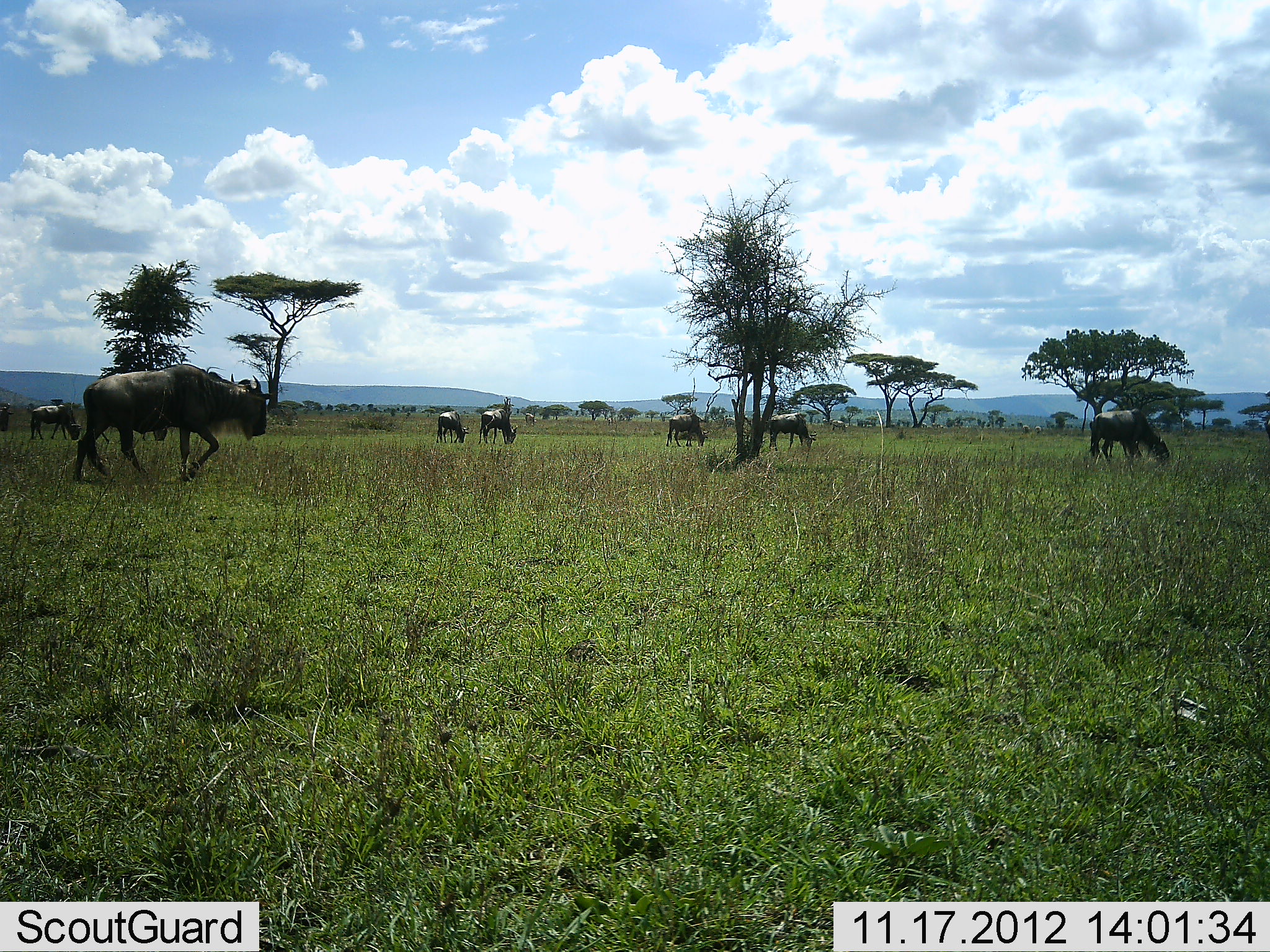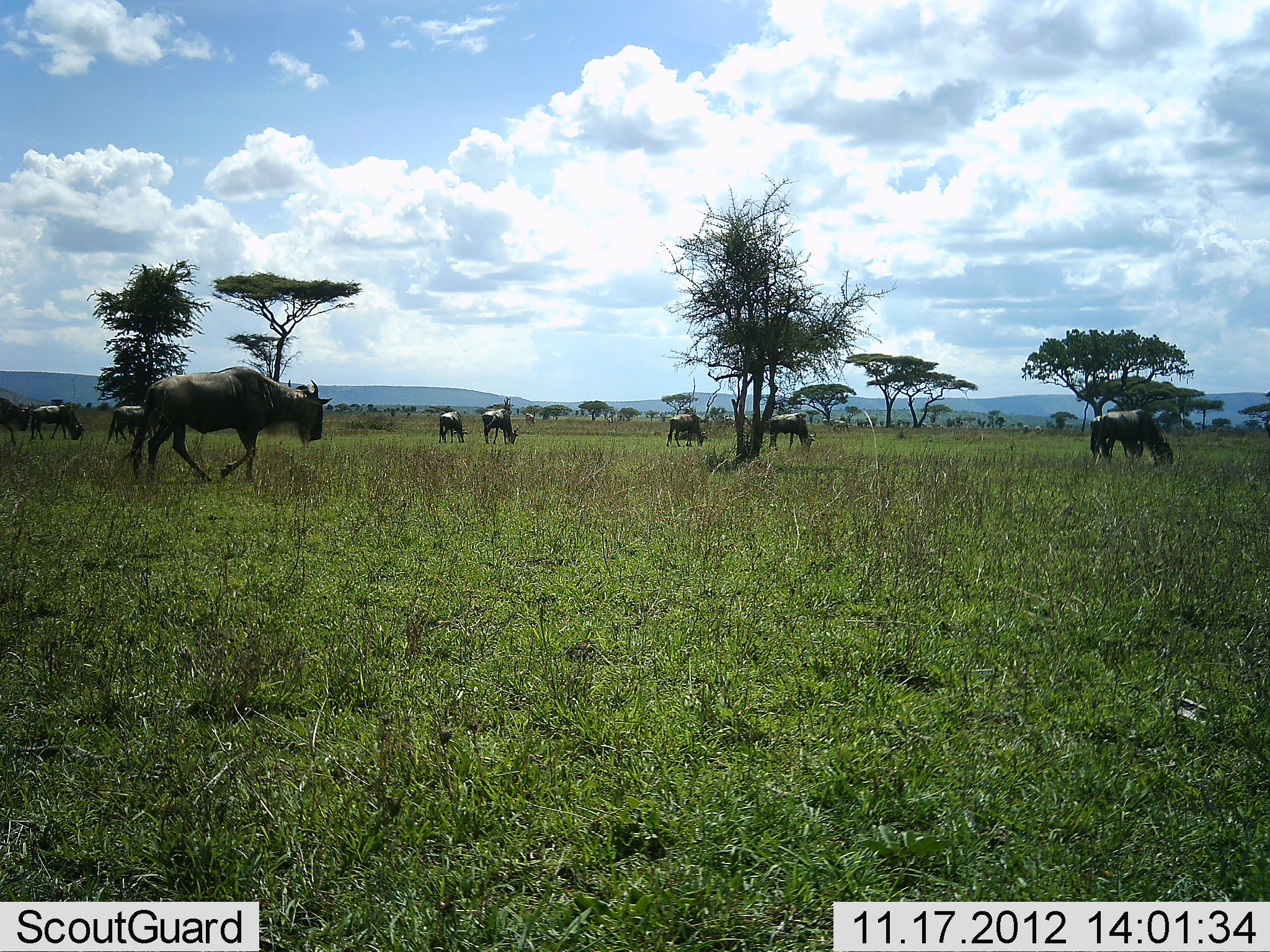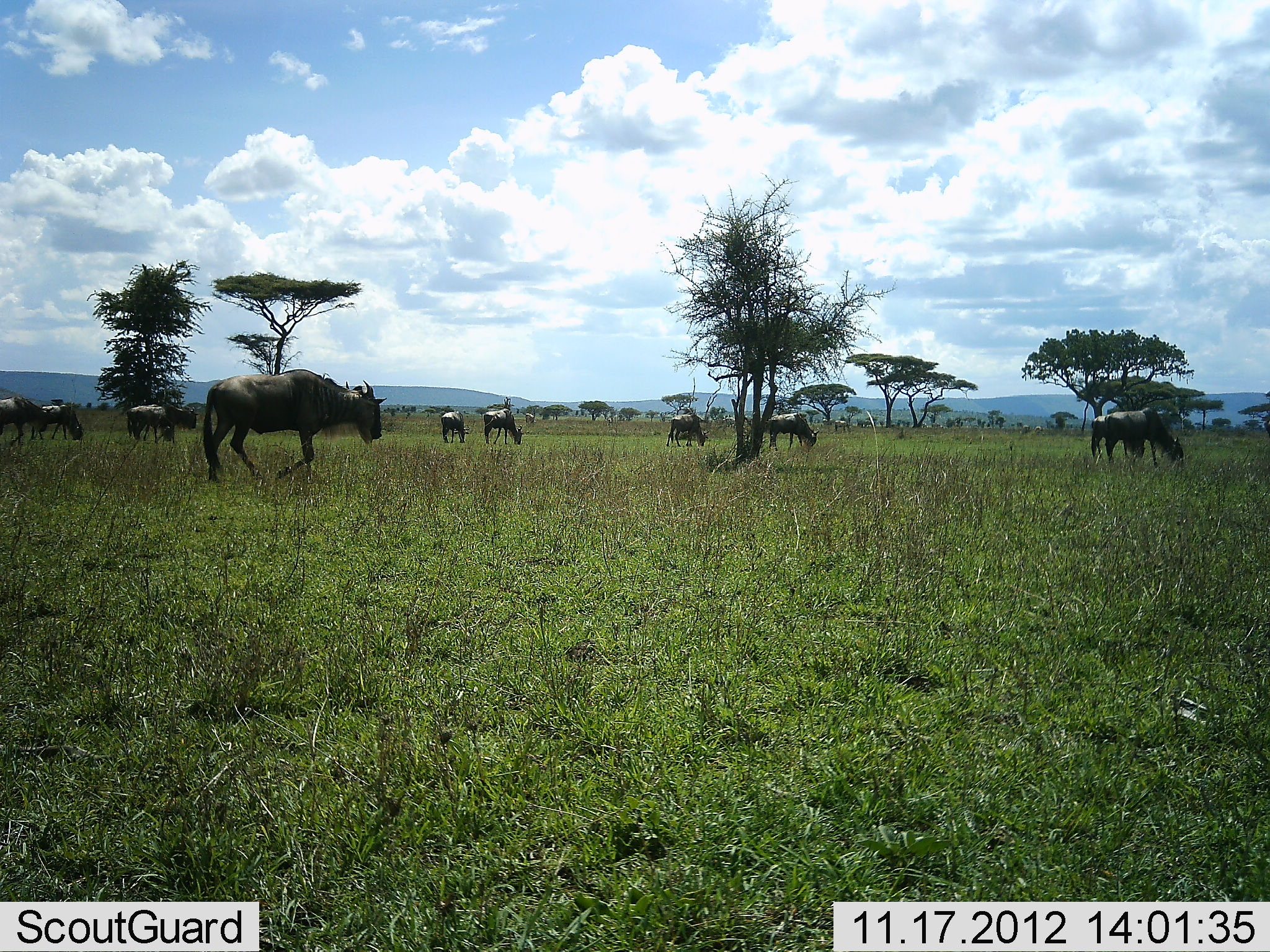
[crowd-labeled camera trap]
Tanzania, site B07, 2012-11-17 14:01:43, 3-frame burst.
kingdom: Animalia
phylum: Chordata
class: Mammalia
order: Artiodactyla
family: Bovidae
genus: Connochaetes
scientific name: Connochaetes taurinus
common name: blue wildebeest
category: wildebeest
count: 9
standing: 40%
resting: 10%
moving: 100%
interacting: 0%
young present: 0%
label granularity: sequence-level